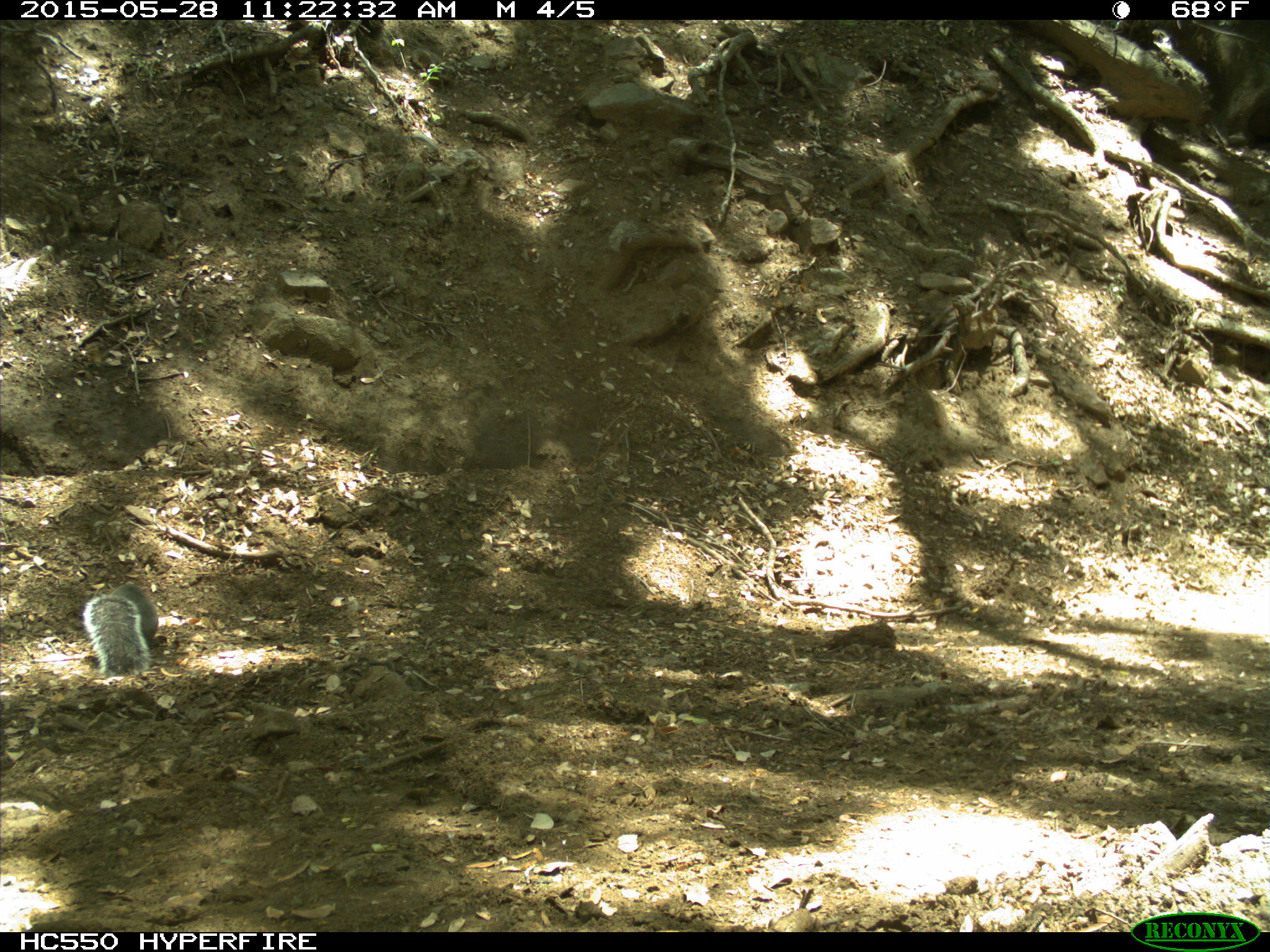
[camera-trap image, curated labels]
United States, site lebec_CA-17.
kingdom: Animalia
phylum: Chordata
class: Mammalia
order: Rodentia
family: Sciuridae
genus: Sciurus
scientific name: Sciurus carolinensis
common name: eastern gray squirrel